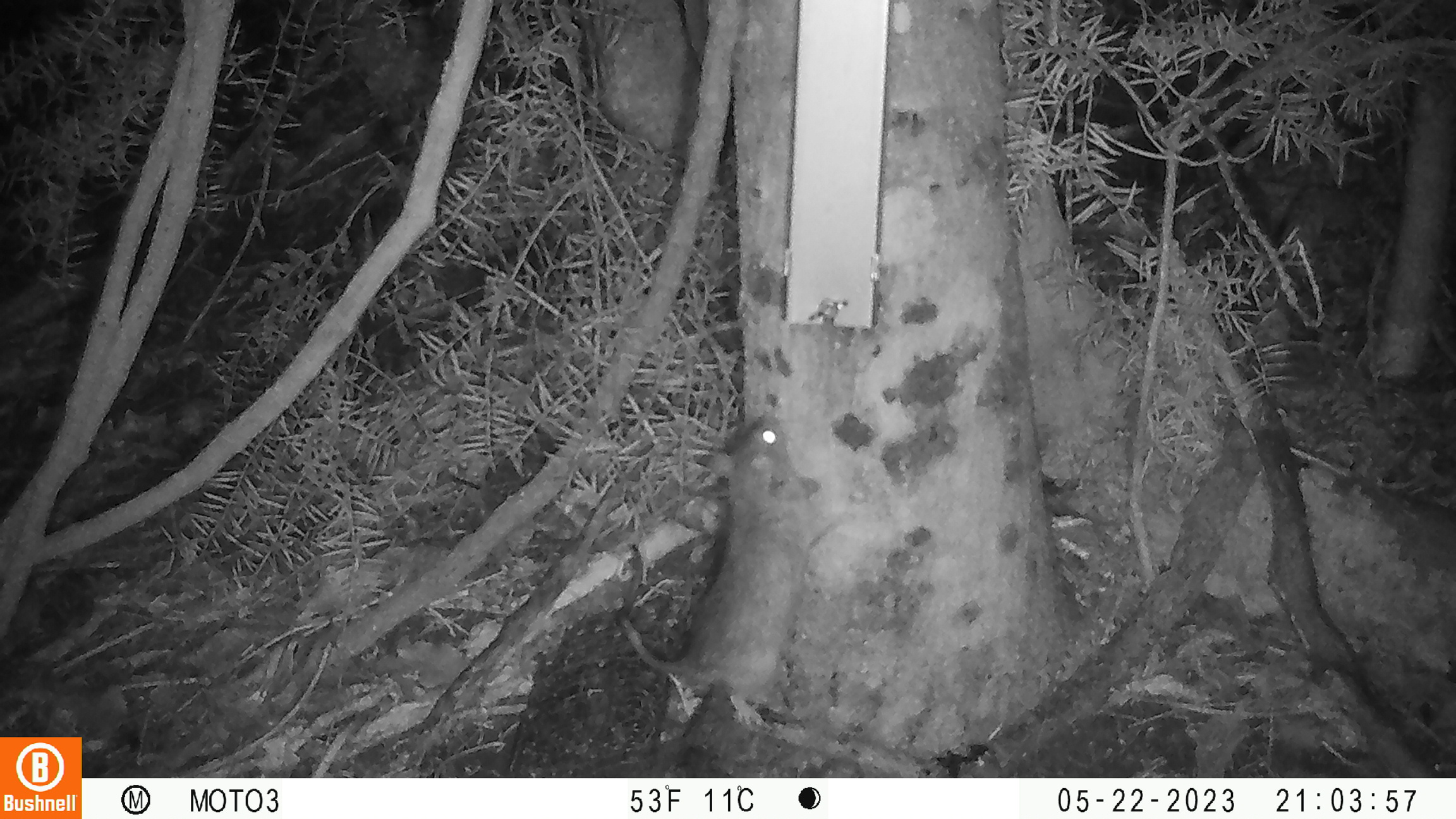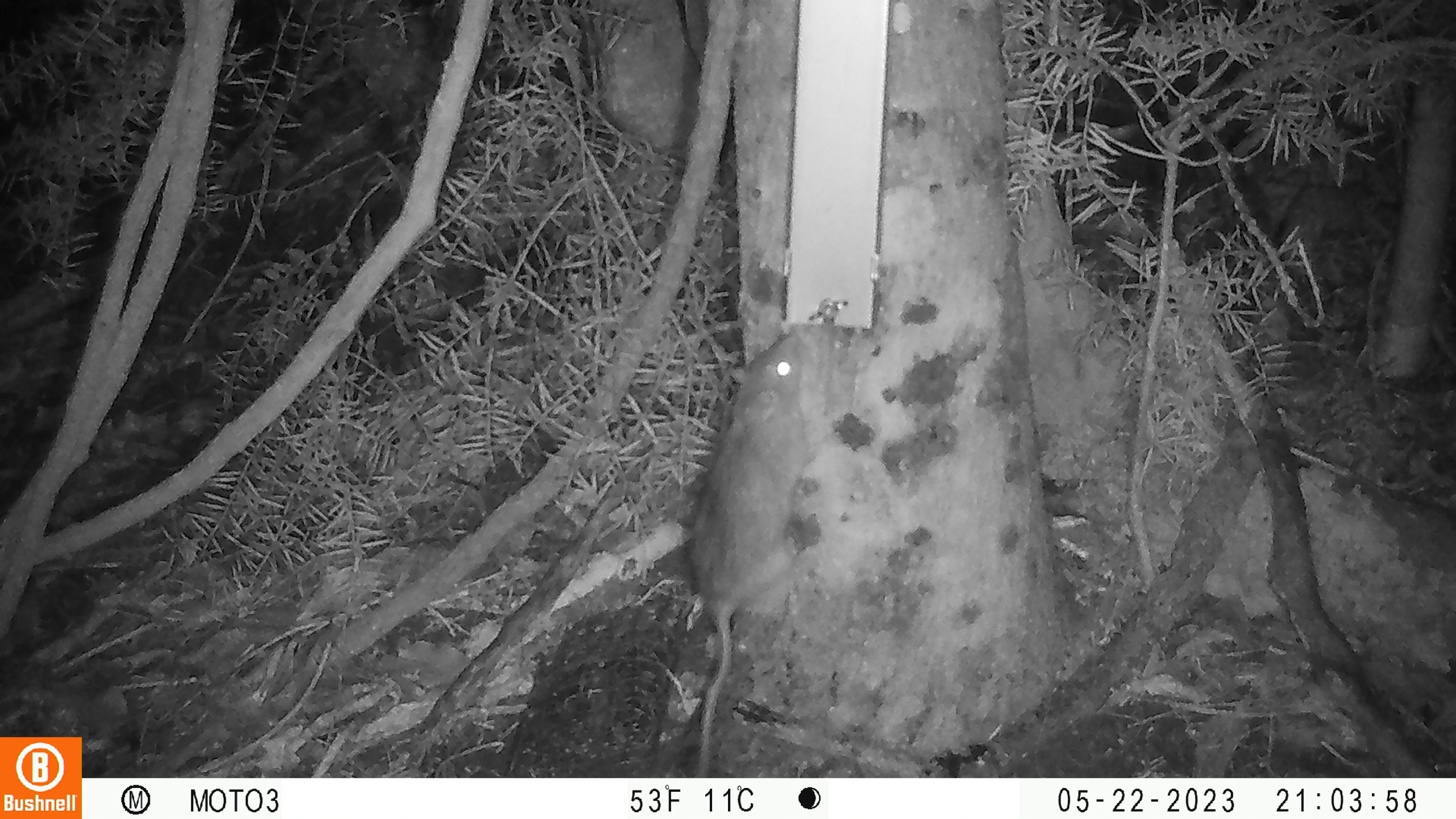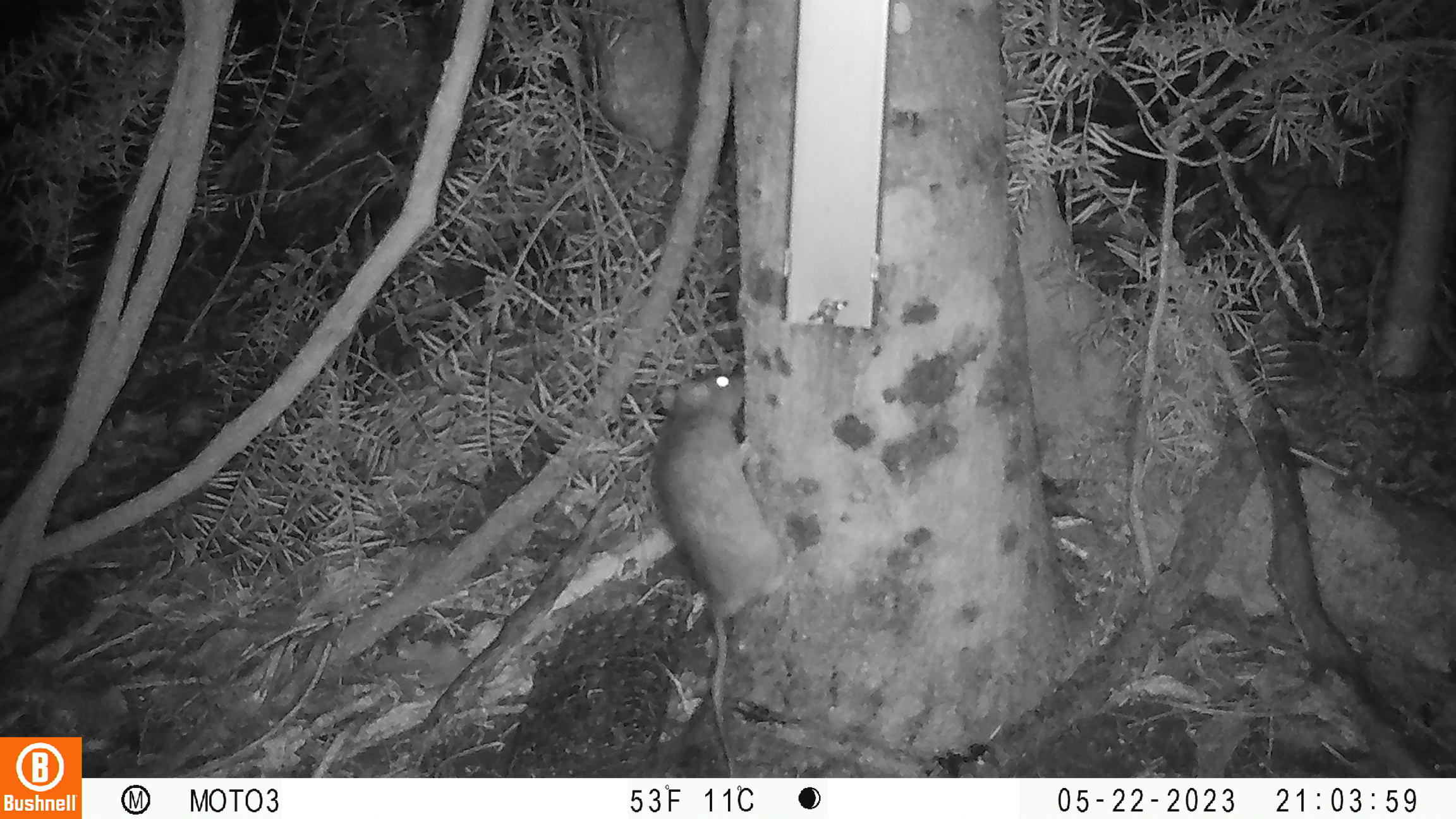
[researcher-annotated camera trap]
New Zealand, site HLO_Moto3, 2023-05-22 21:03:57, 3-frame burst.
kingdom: Animalia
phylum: Chordata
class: Mammalia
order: Rodentia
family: Muridae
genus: Rattus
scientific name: Rattus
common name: rat